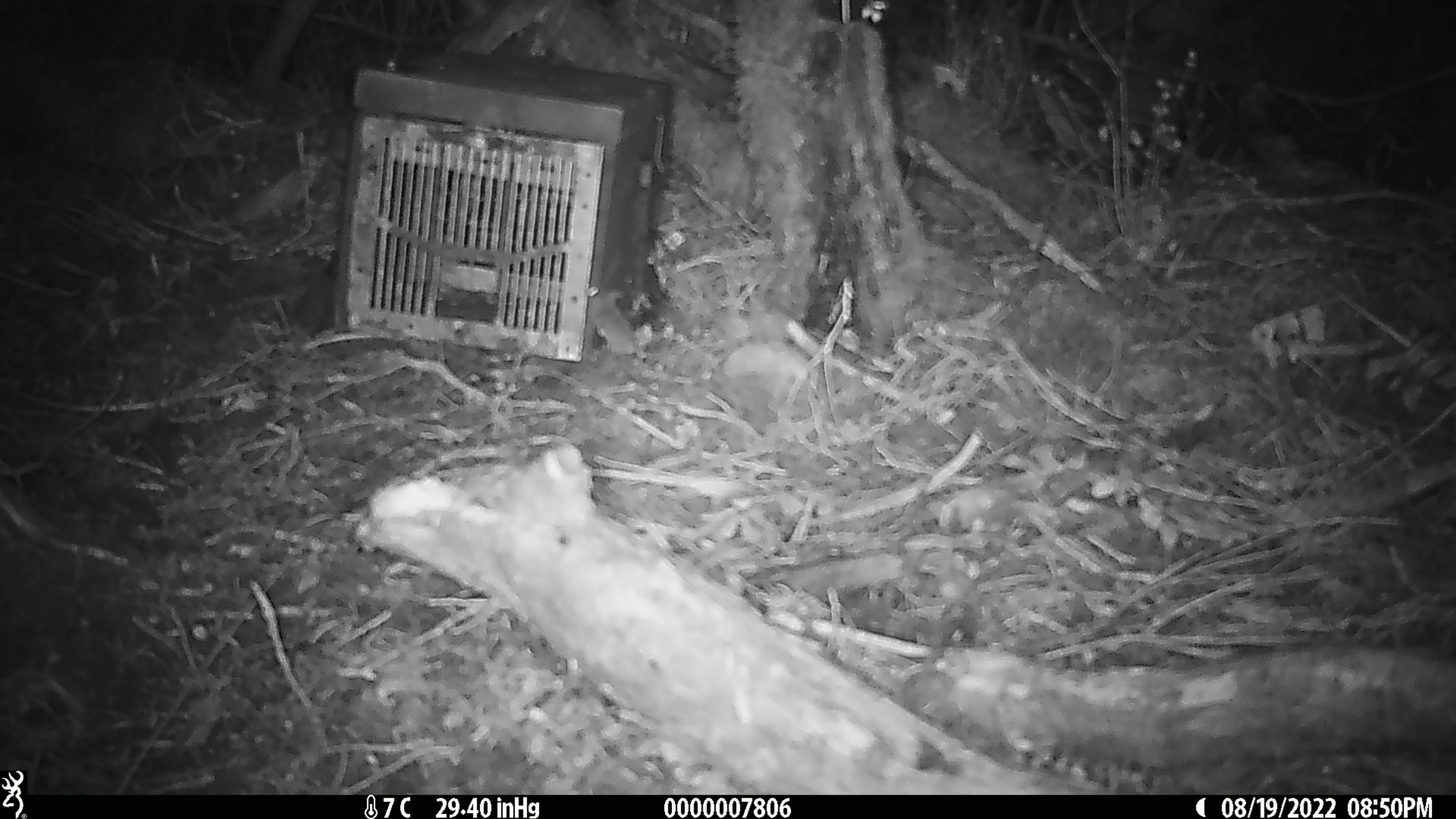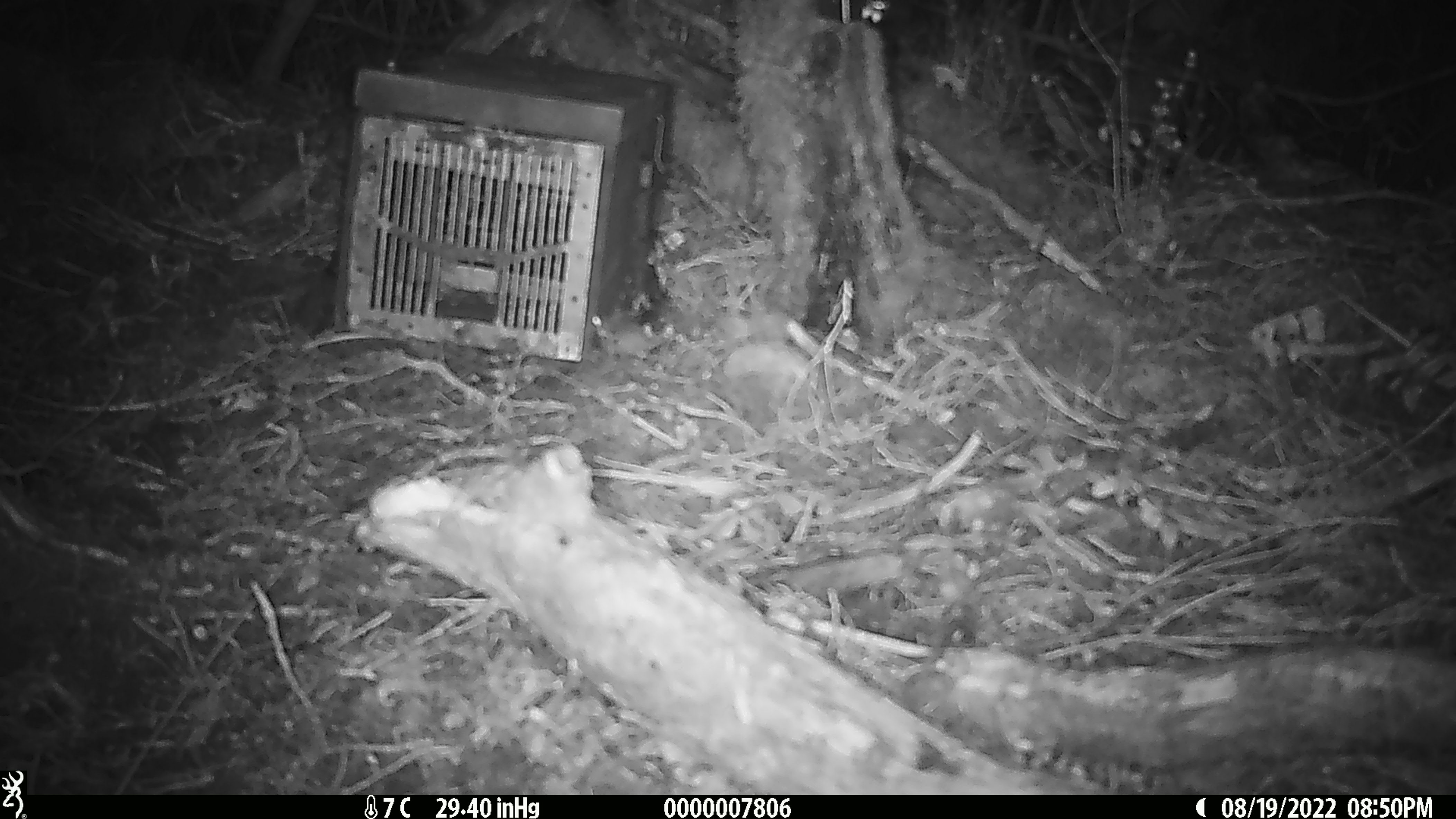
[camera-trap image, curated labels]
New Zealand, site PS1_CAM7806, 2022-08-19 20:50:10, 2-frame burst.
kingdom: Animalia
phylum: Chordata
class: Mammalia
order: Rodentia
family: Muridae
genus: Mus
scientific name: Mus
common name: mouse